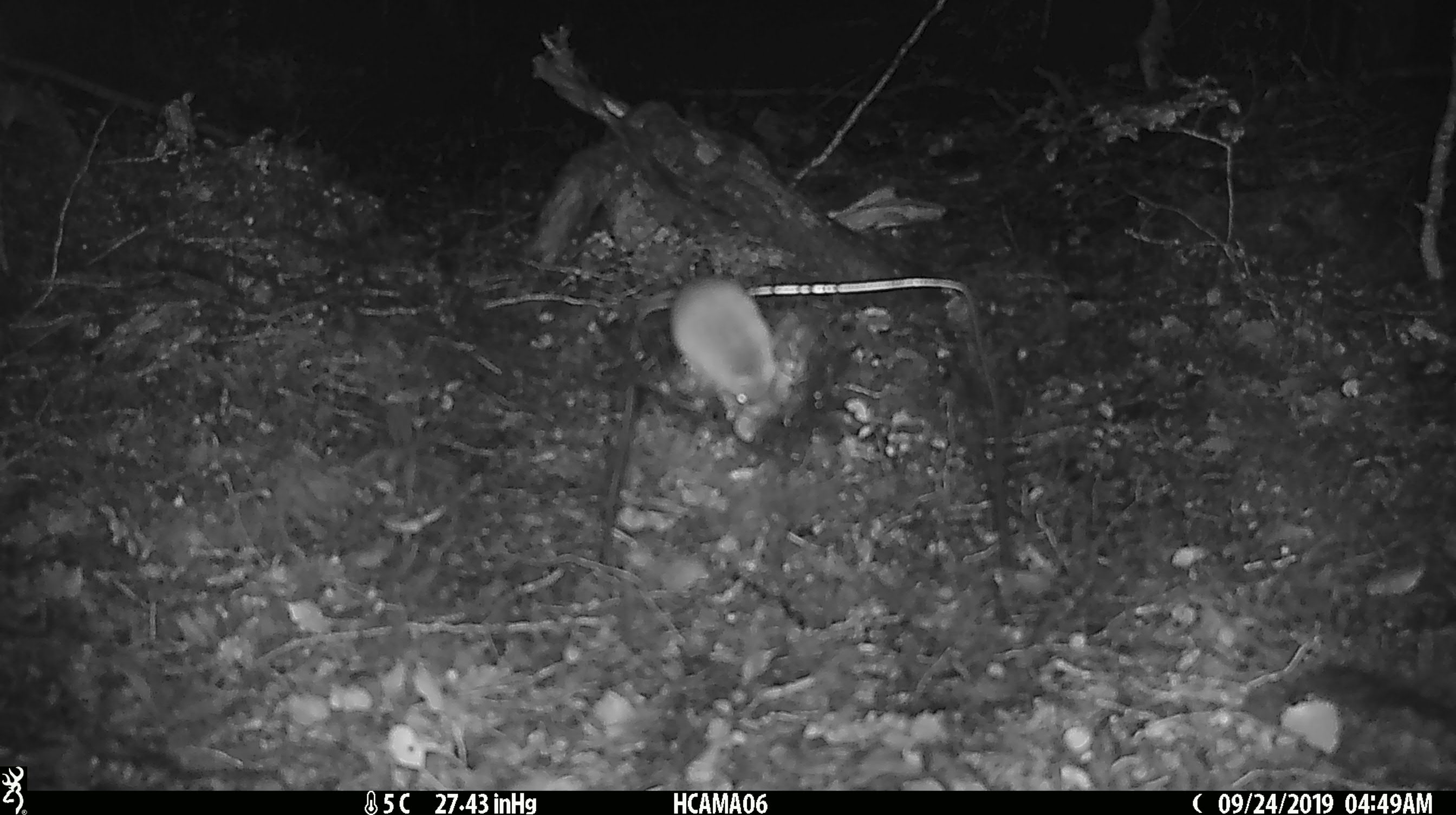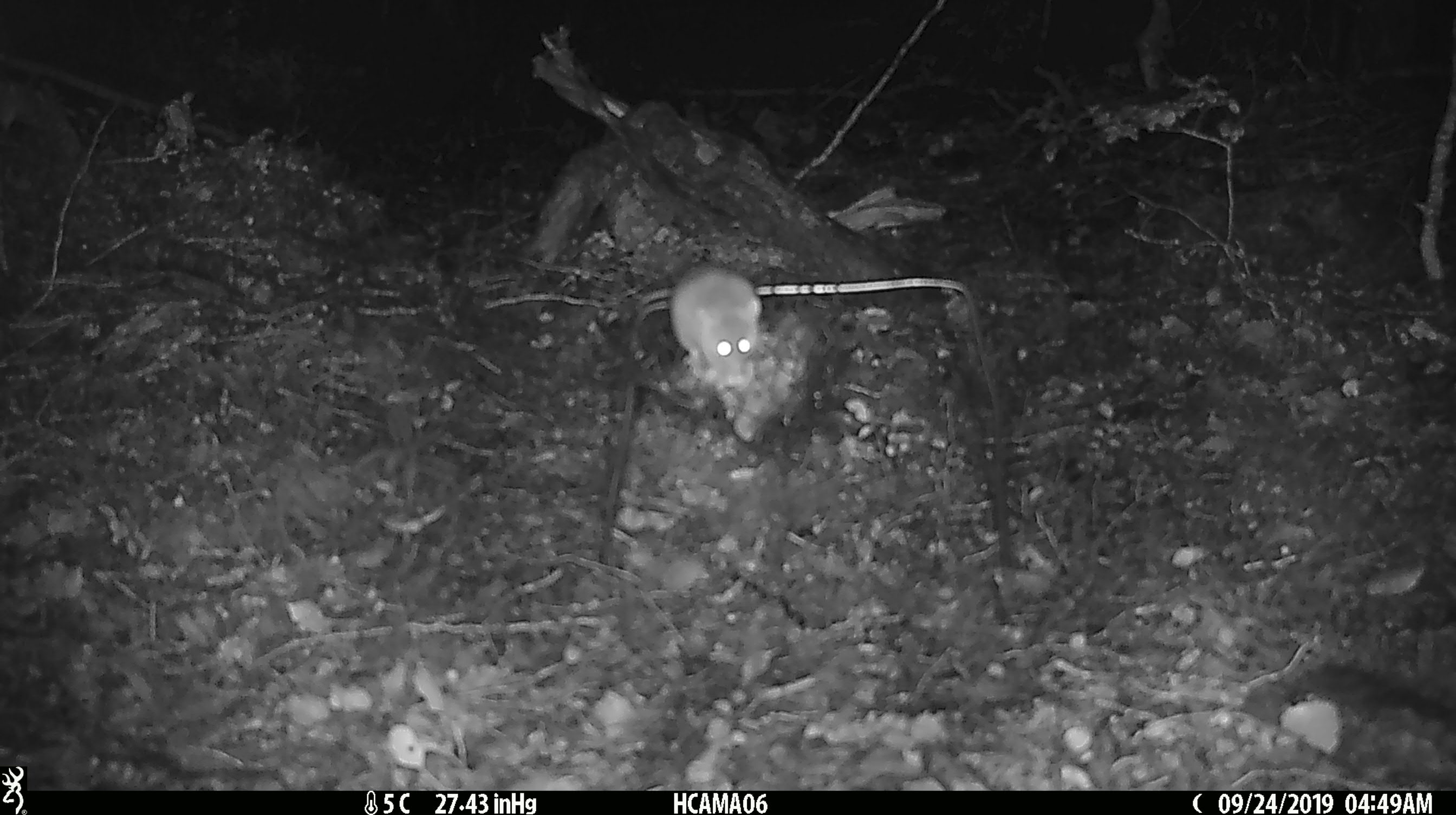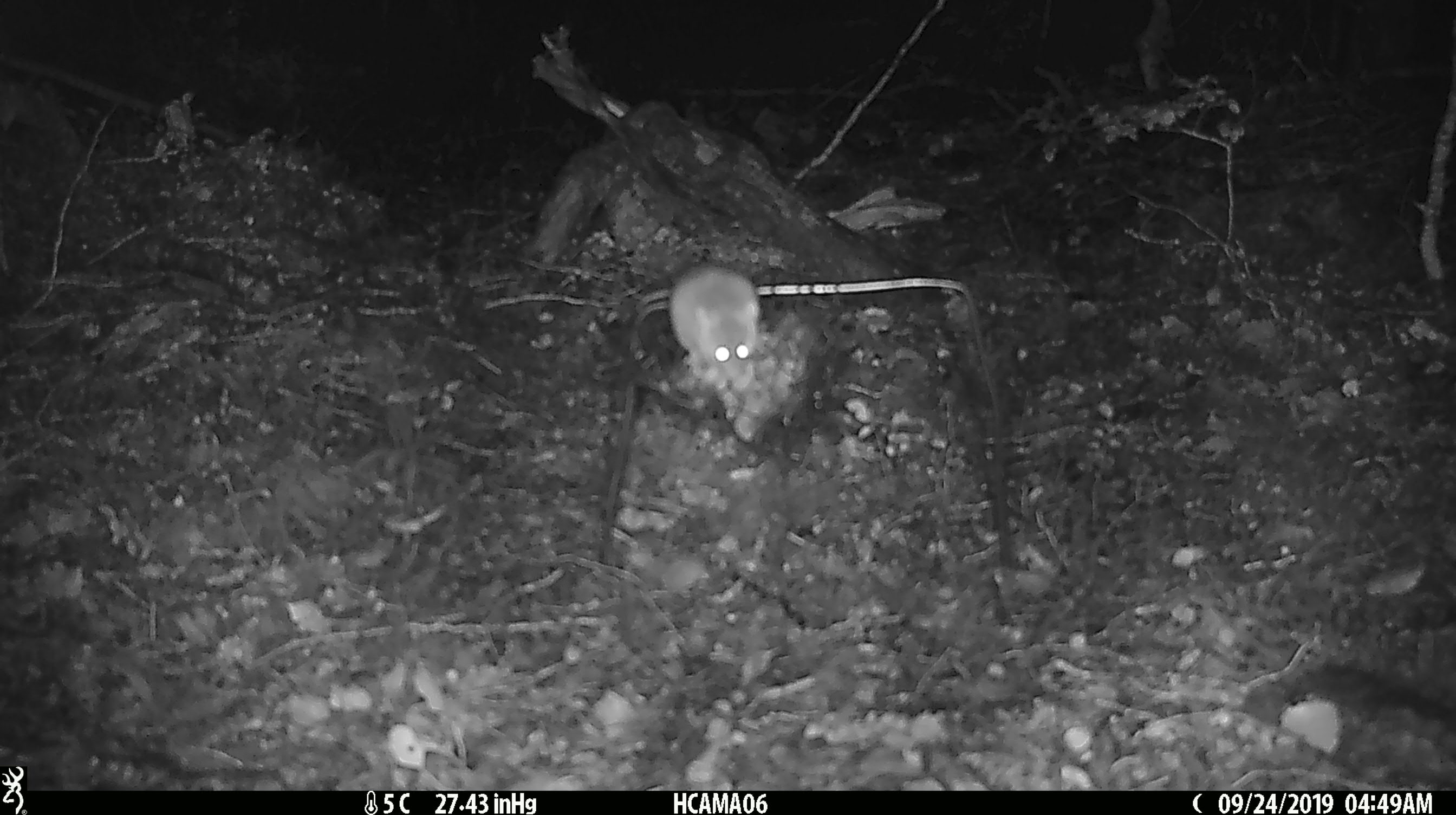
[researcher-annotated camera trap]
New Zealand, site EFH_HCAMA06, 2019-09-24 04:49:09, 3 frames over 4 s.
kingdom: Animalia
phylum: Chordata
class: Mammalia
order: Rodentia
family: Muridae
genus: Mus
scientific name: Mus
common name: mouse